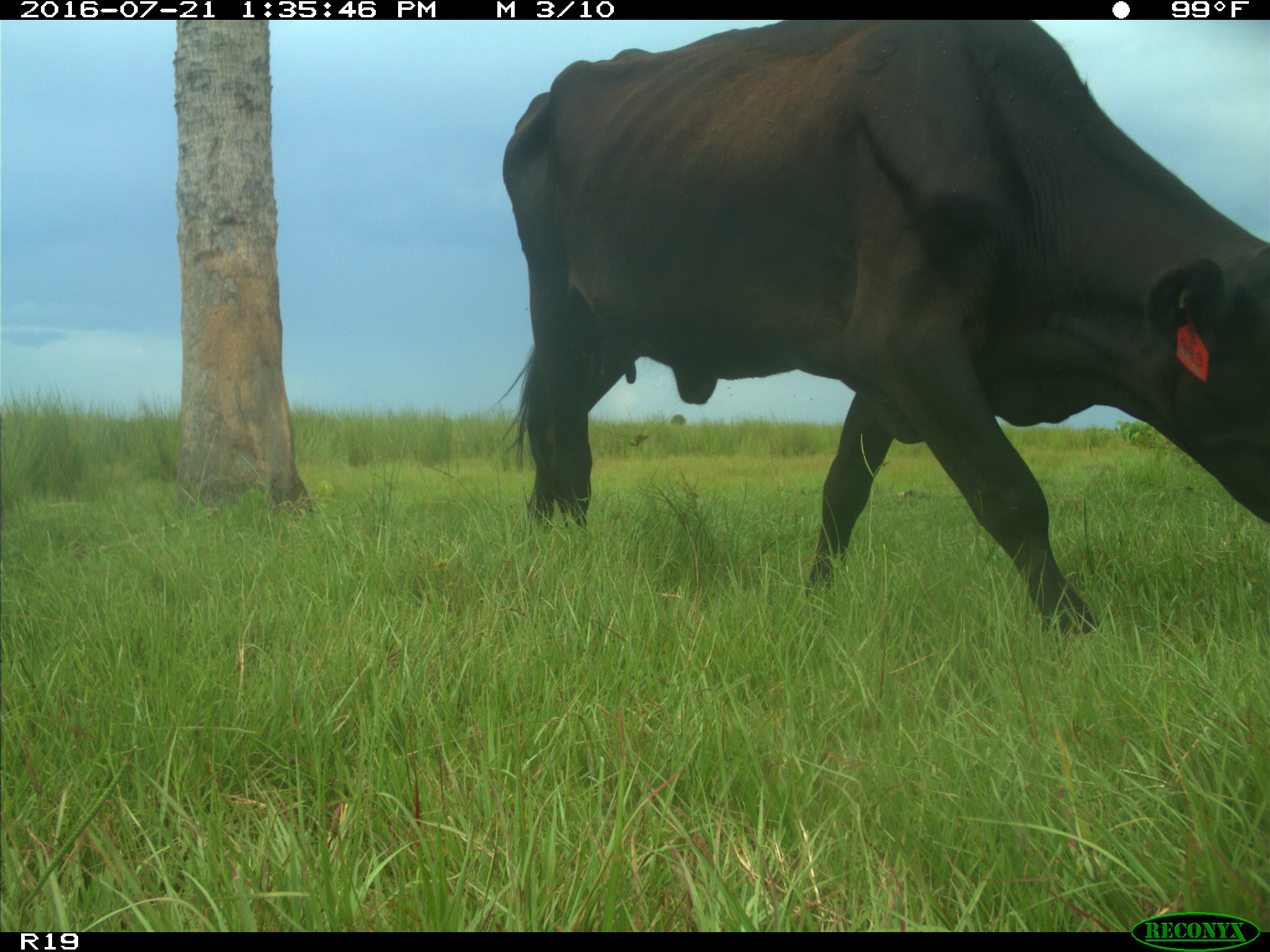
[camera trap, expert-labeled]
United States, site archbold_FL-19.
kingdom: Animalia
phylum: Chordata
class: Mammalia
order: Artiodactyla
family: Bovidae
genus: Bos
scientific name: Bos taurus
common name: domestic cow